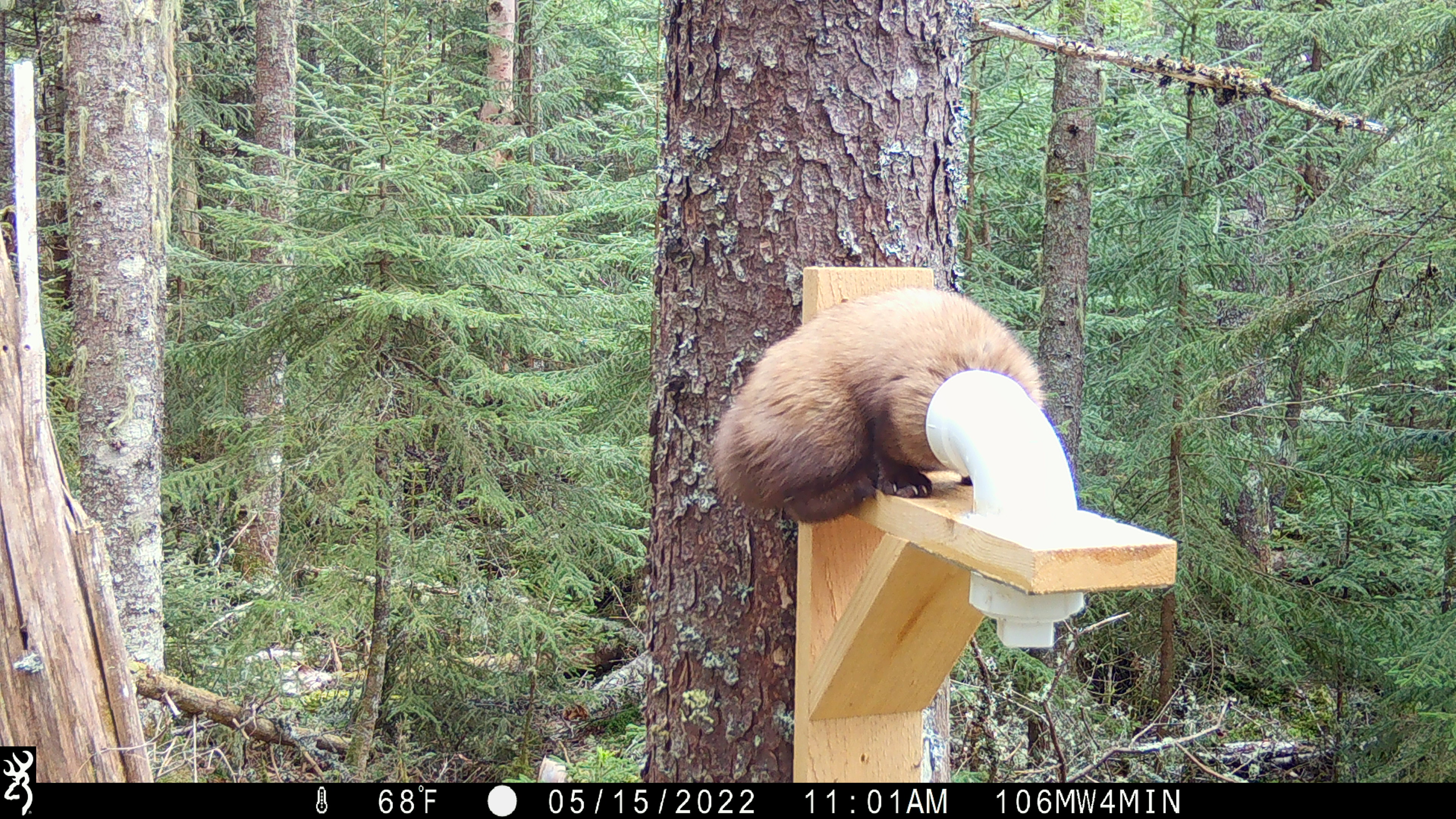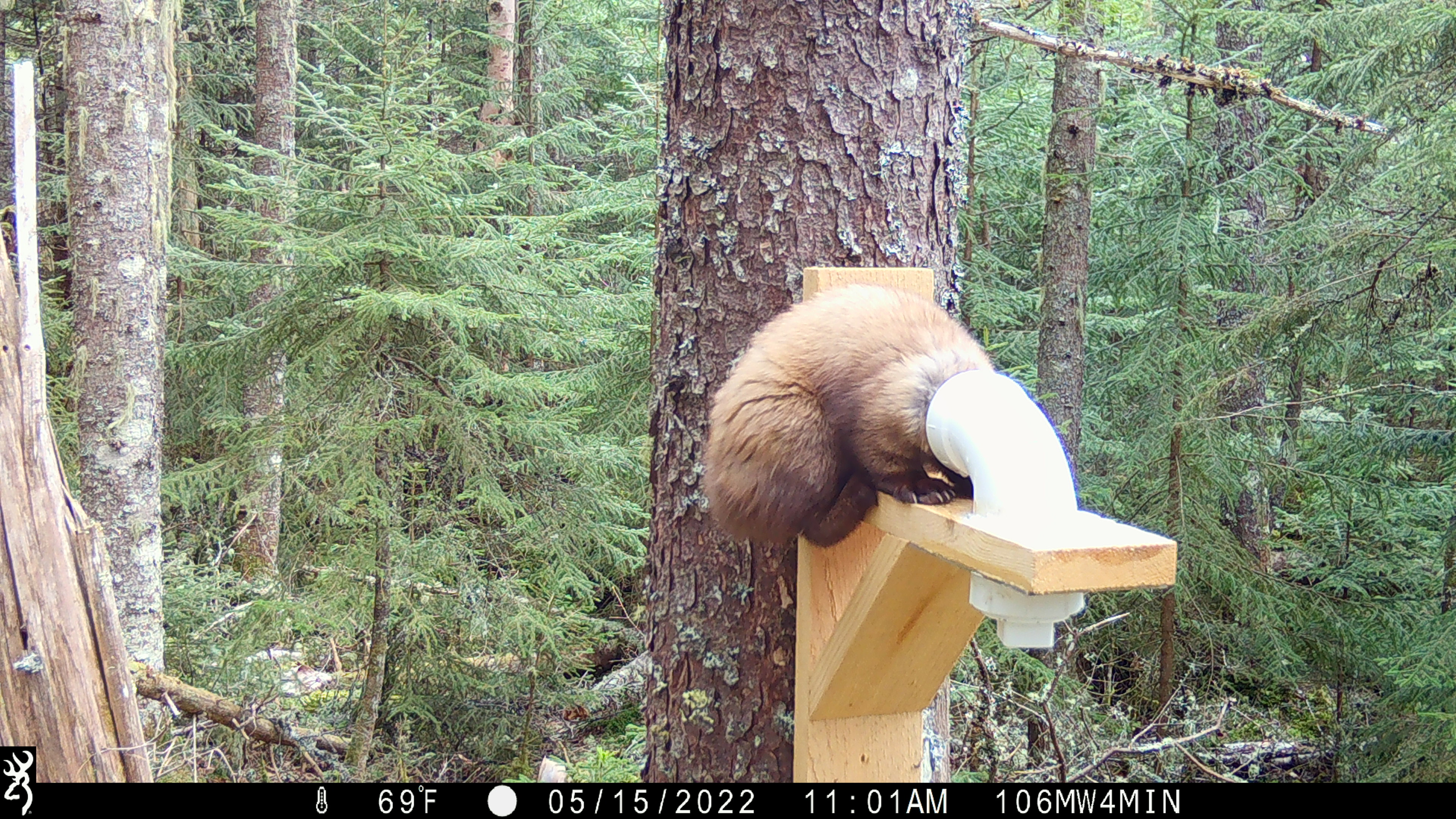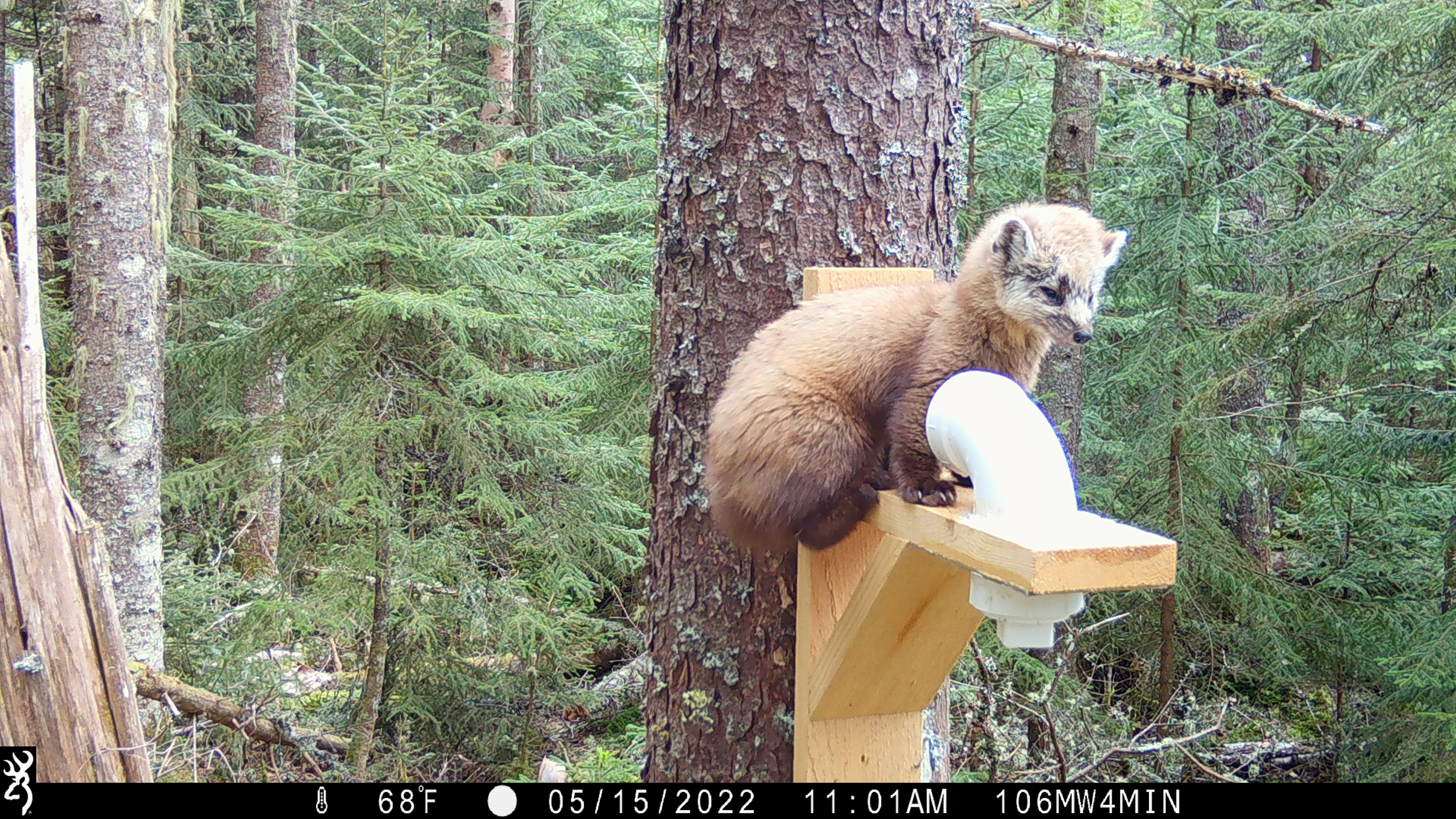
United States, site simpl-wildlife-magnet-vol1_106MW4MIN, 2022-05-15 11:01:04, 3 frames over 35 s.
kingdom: Animalia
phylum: Chordata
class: Mammalia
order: Carnivora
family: Mustelidae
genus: Martes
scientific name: Martes americana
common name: american marten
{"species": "american marten (Martes americana)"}